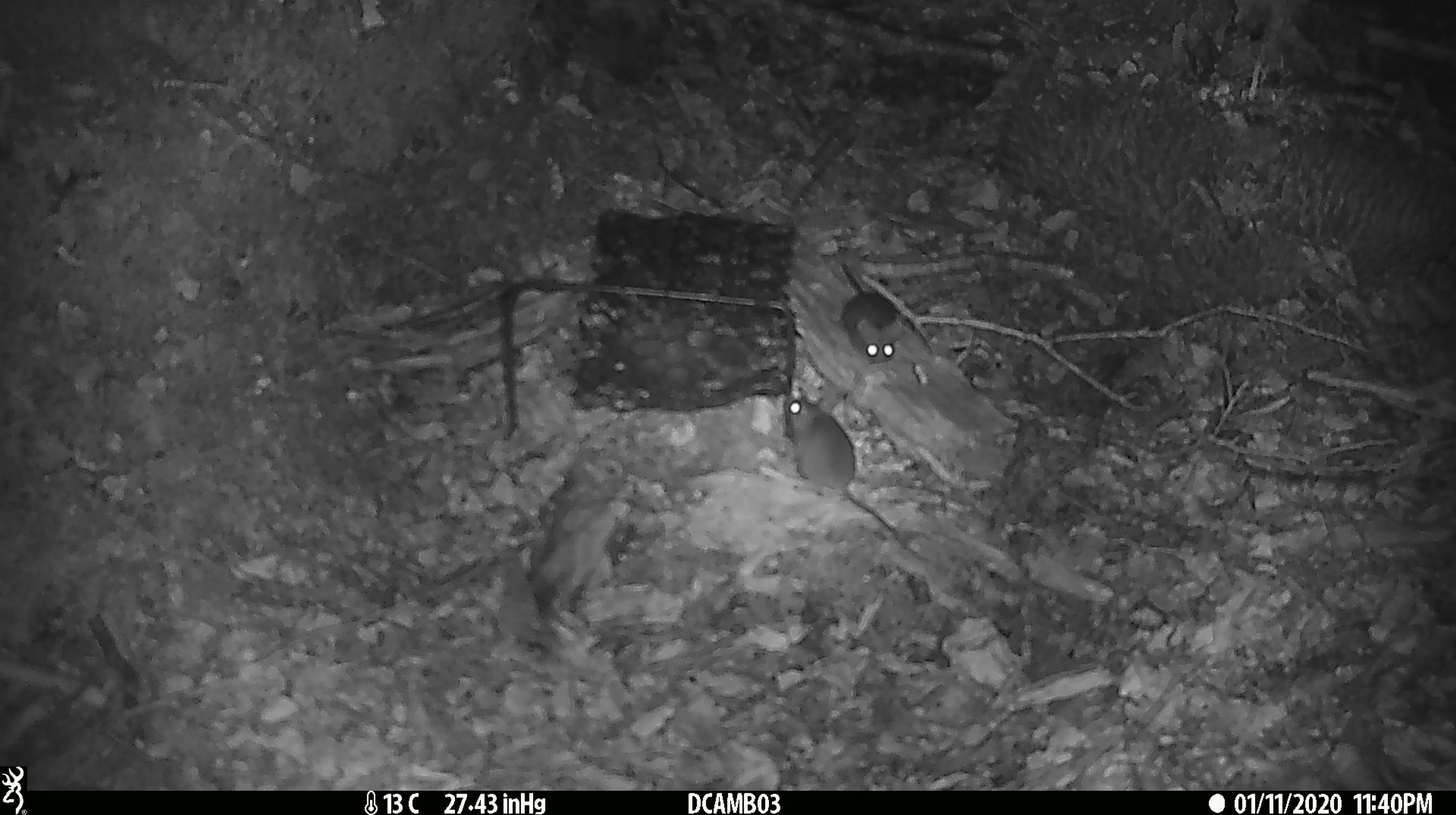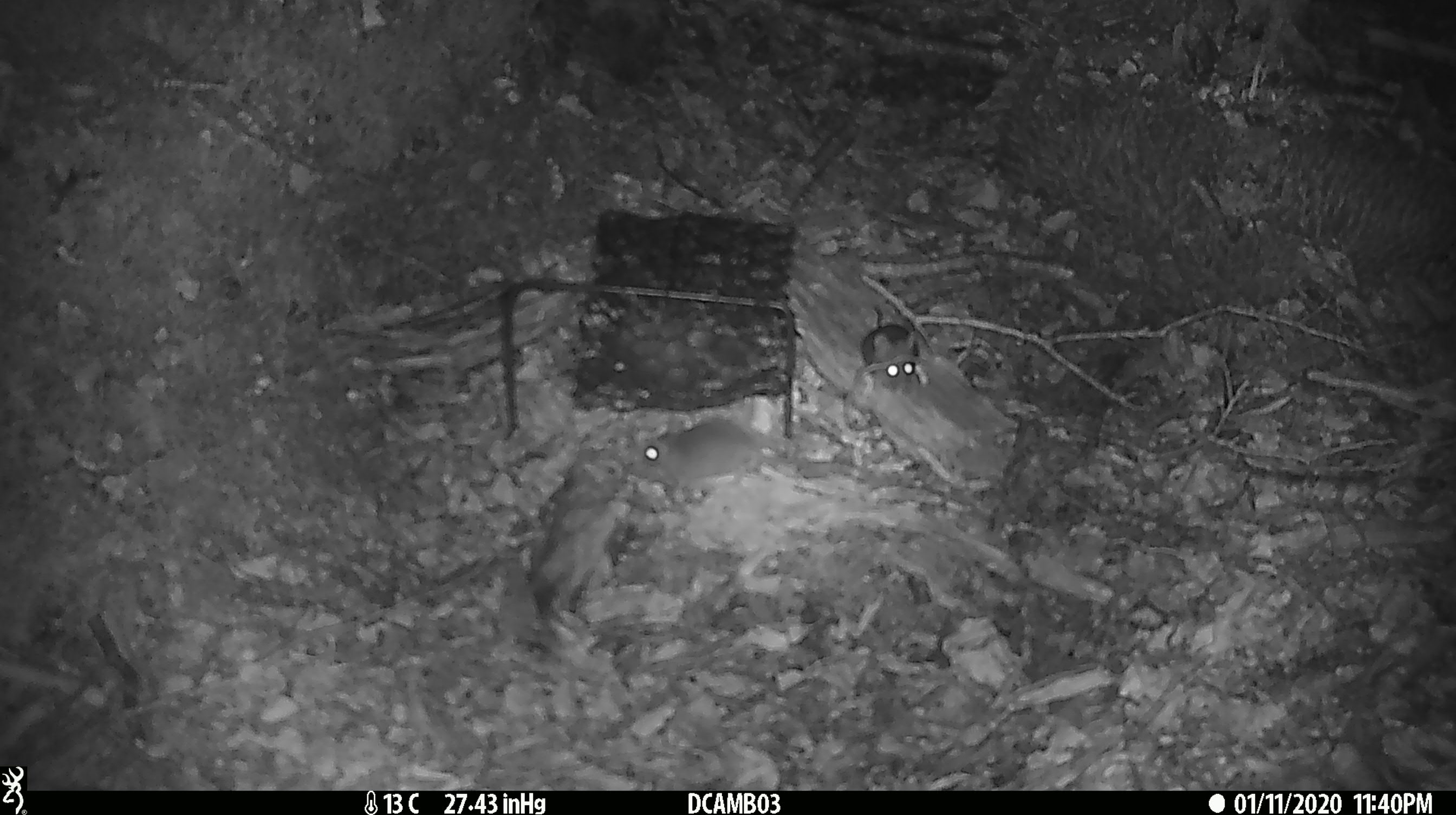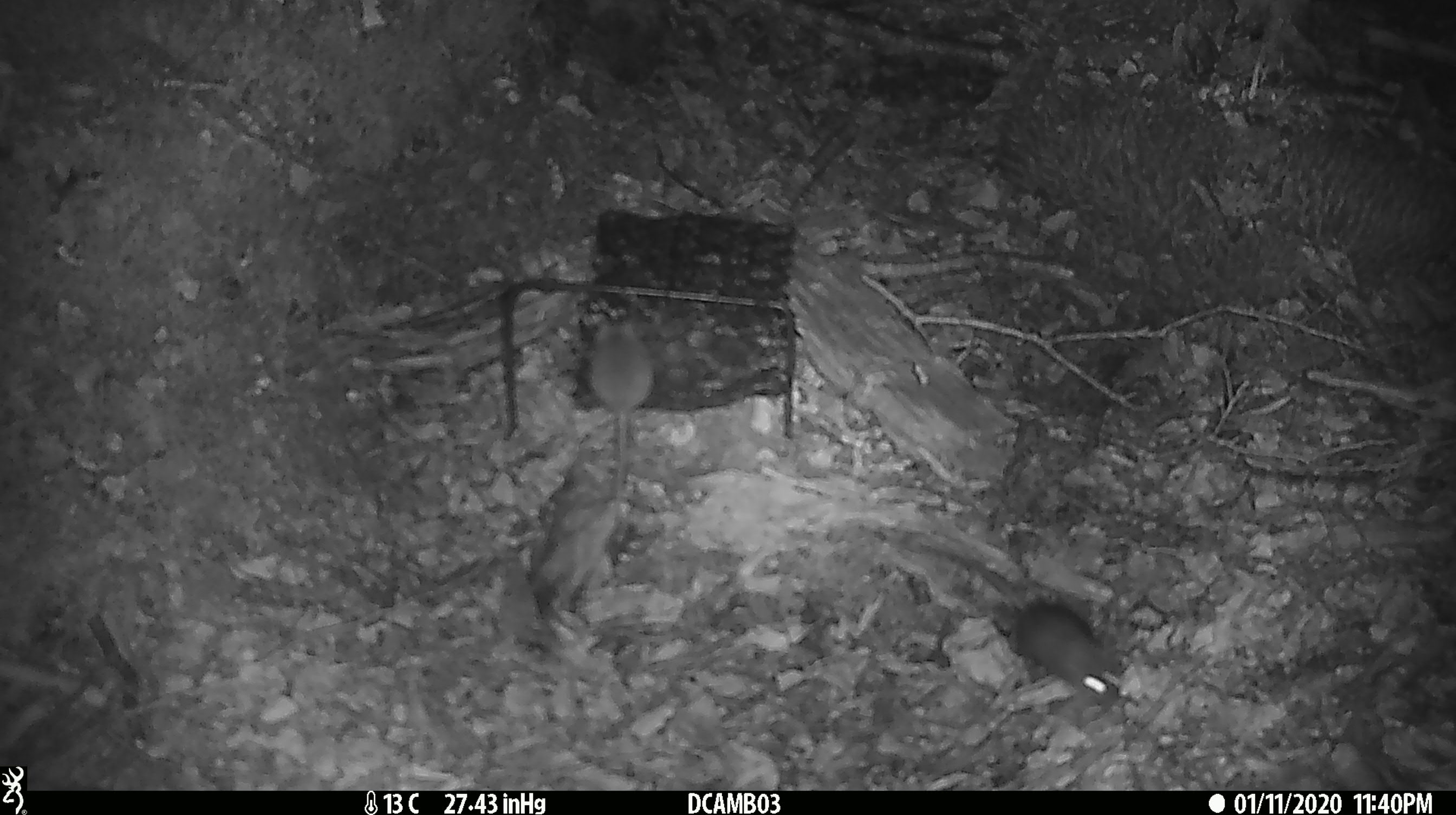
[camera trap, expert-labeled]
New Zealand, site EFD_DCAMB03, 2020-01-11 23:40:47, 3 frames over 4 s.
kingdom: Animalia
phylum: Chordata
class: Mammalia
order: Rodentia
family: Muridae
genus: Mus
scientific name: Mus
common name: mouse